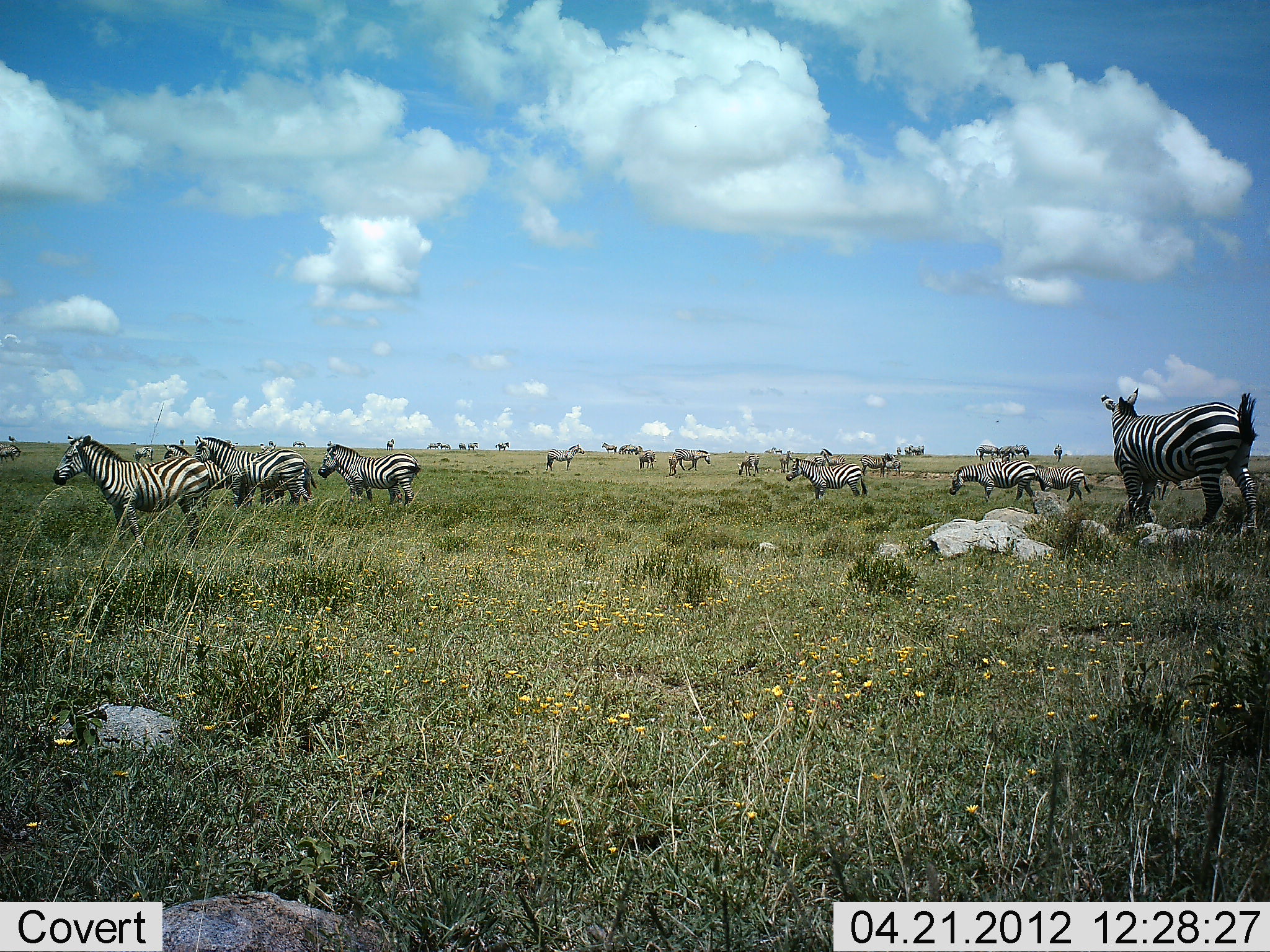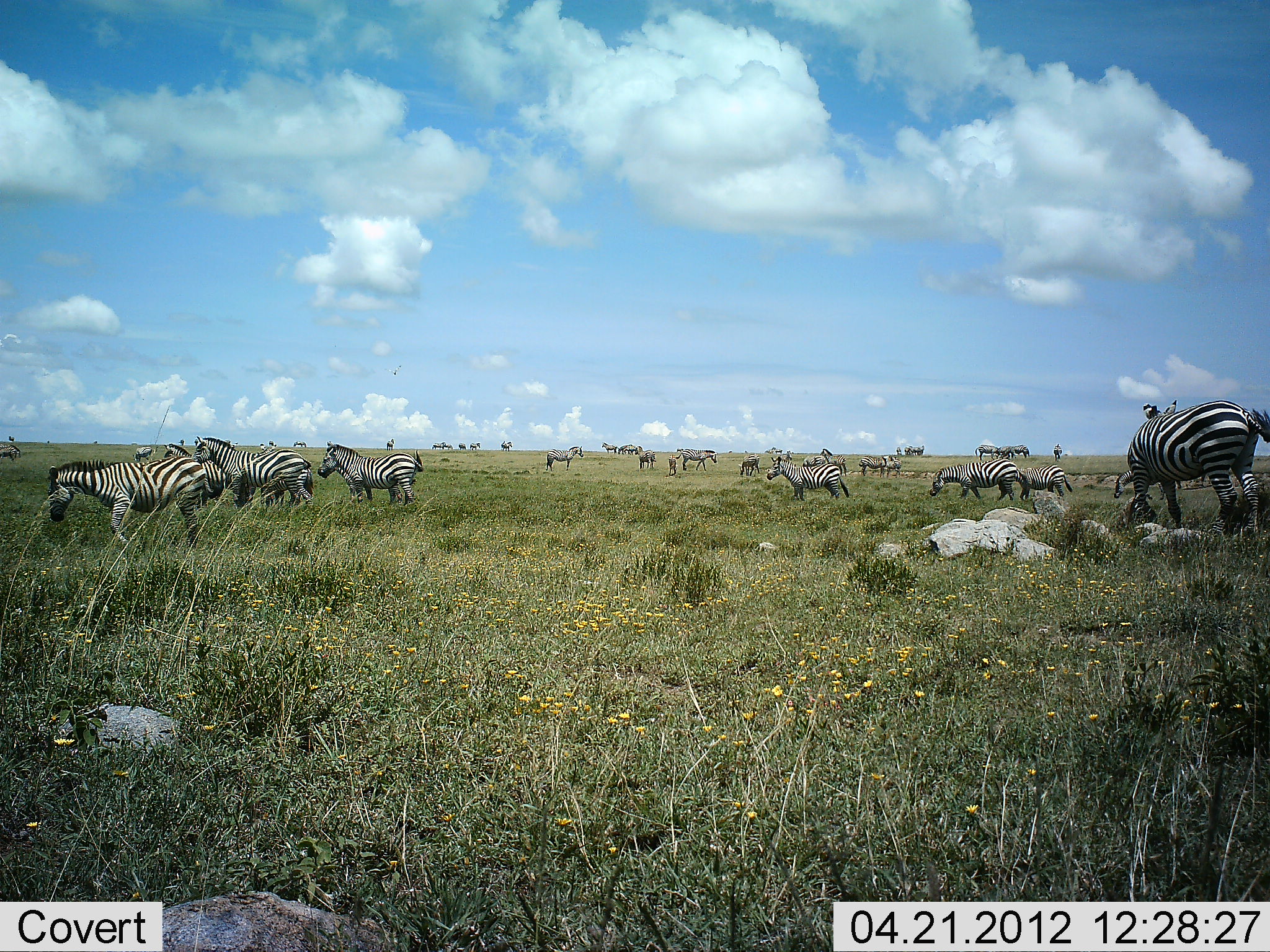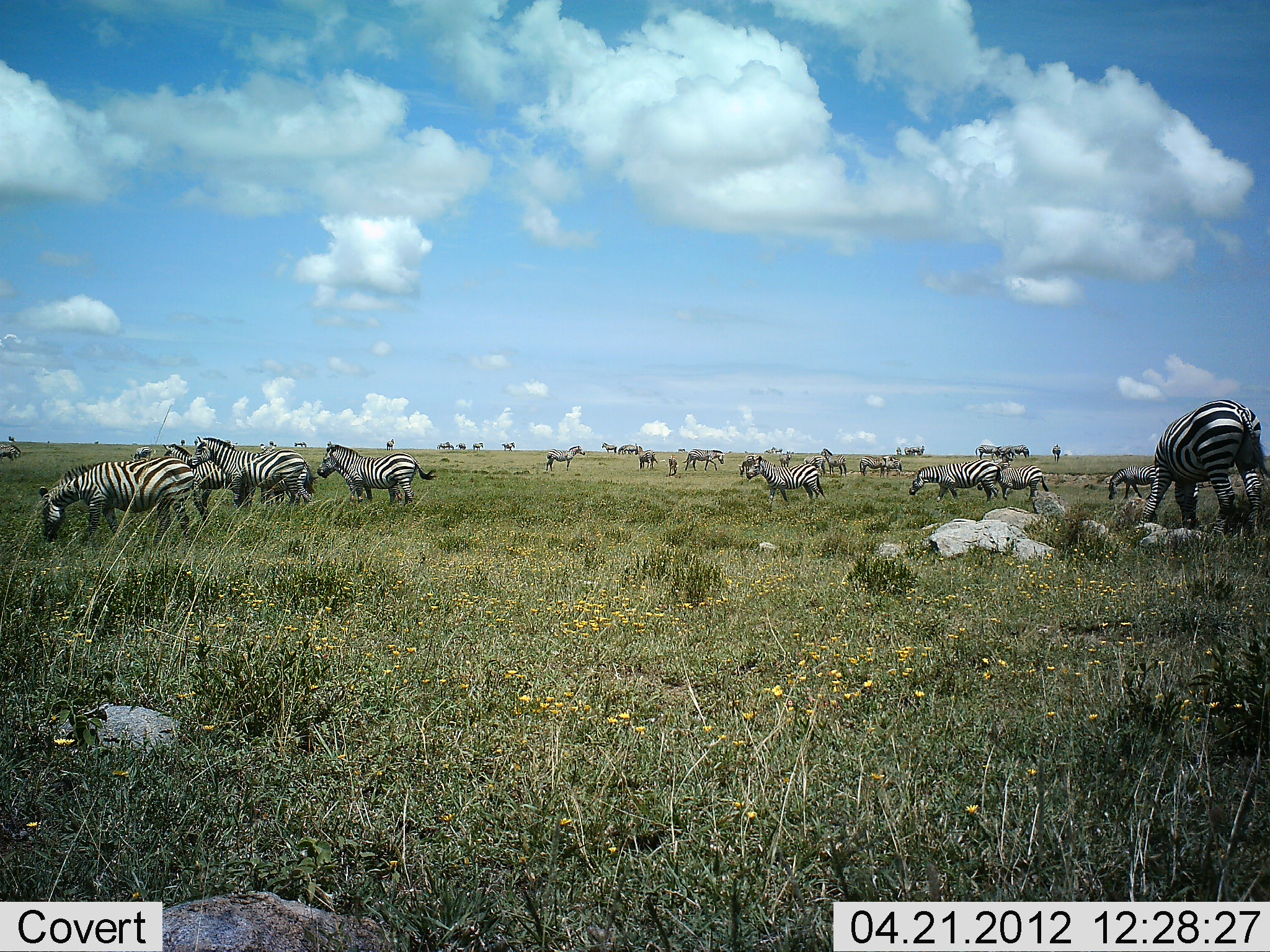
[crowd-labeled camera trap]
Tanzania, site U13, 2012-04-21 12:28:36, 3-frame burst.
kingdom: Animalia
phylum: Chordata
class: Mammalia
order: Perissodactyla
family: Equidae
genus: Equus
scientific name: Equus quagga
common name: plains zebra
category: zebra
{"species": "zebra (plains zebra) (Equus quagga)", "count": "11-50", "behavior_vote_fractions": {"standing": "80%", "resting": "5%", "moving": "75%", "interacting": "5%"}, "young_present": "0%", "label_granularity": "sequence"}